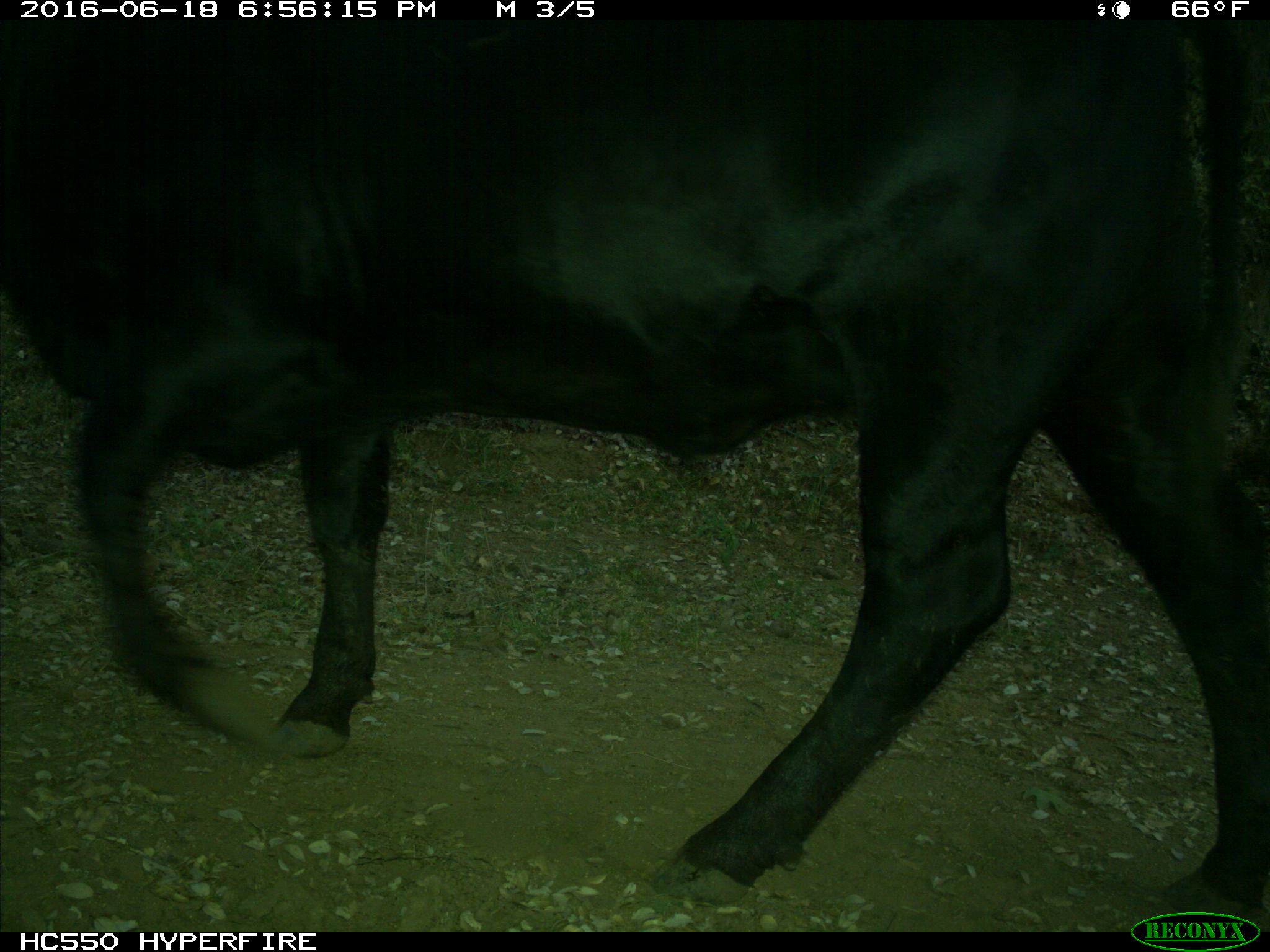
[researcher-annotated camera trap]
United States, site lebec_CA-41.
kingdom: Animalia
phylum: Chordata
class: Mammalia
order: Artiodactyla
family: Bovidae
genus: Bos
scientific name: Bos taurus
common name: domestic cow